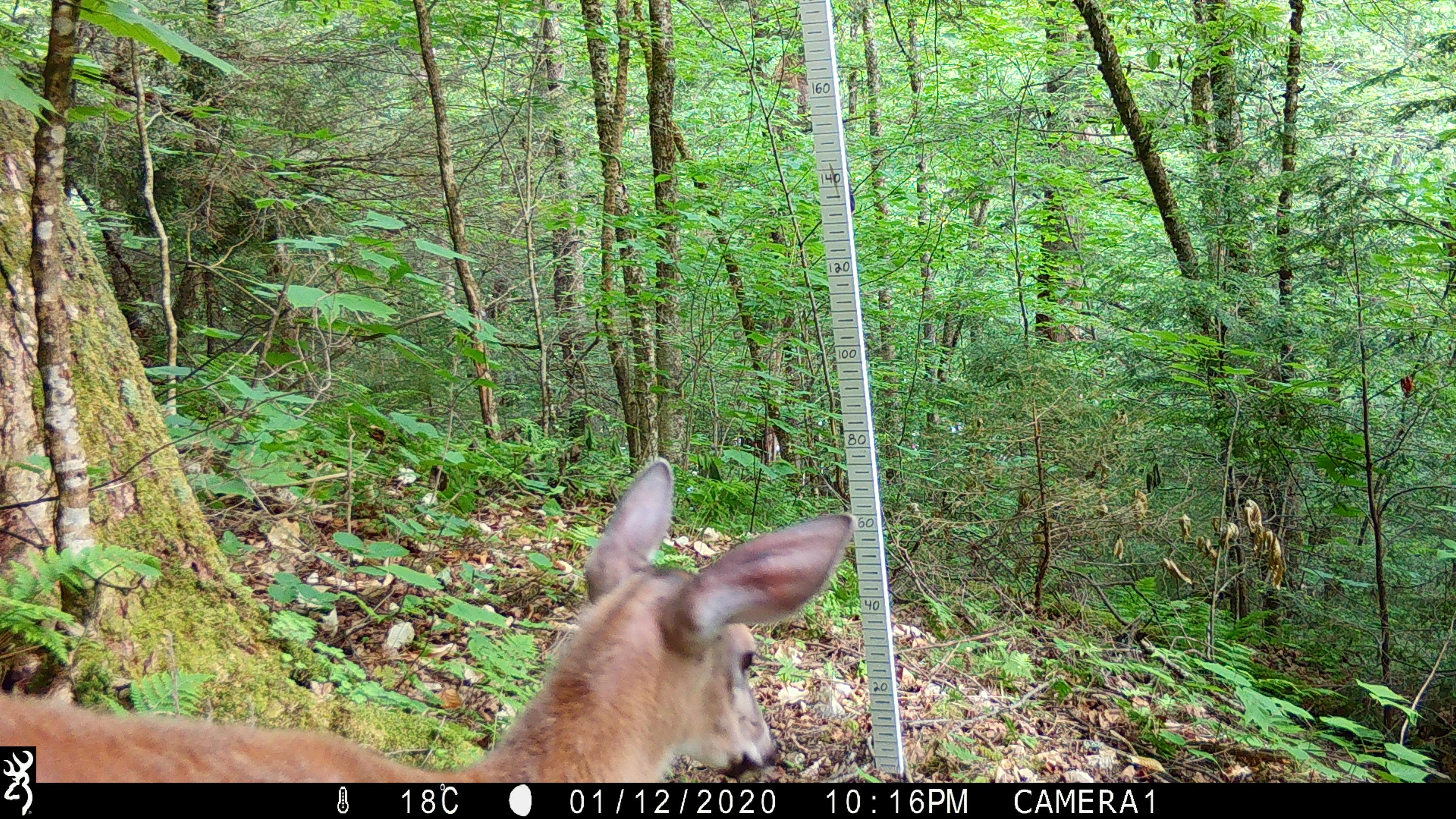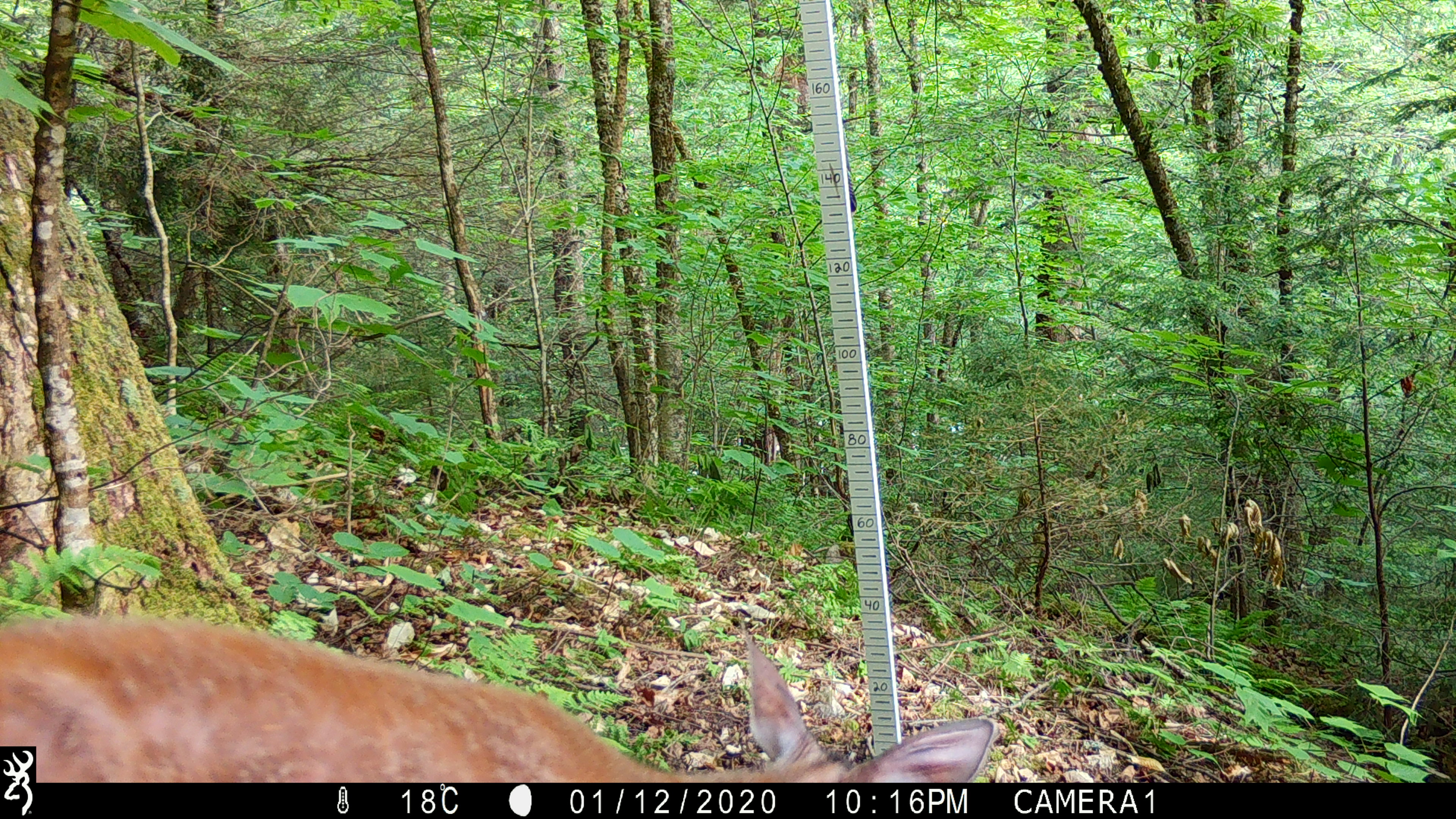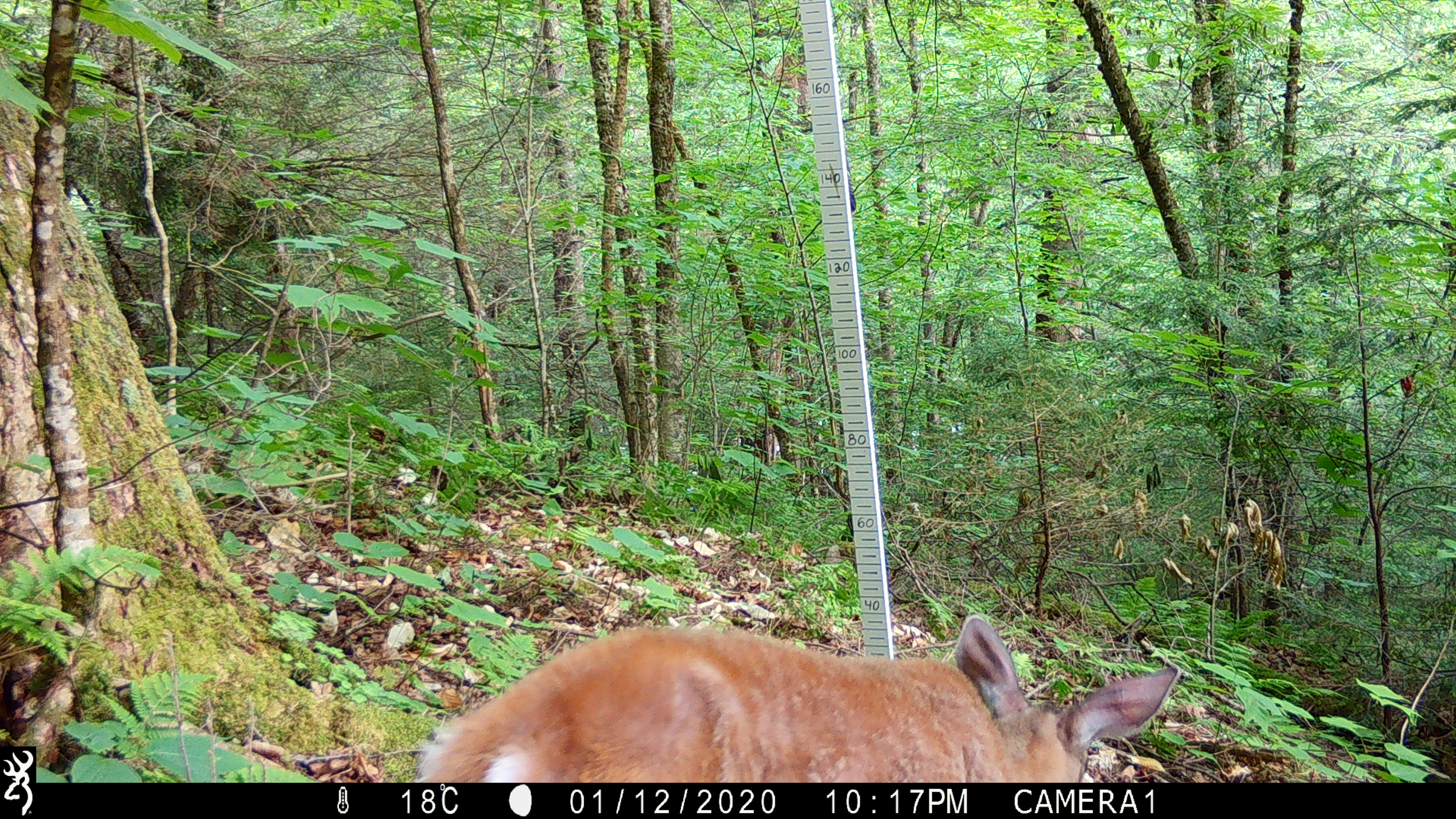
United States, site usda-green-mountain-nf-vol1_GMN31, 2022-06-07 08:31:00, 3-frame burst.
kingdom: Animalia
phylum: Chordata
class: Mammalia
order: Artiodactyla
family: Cervidae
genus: Odocoileus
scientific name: Odocoileus virginianus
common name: white-tailed deer